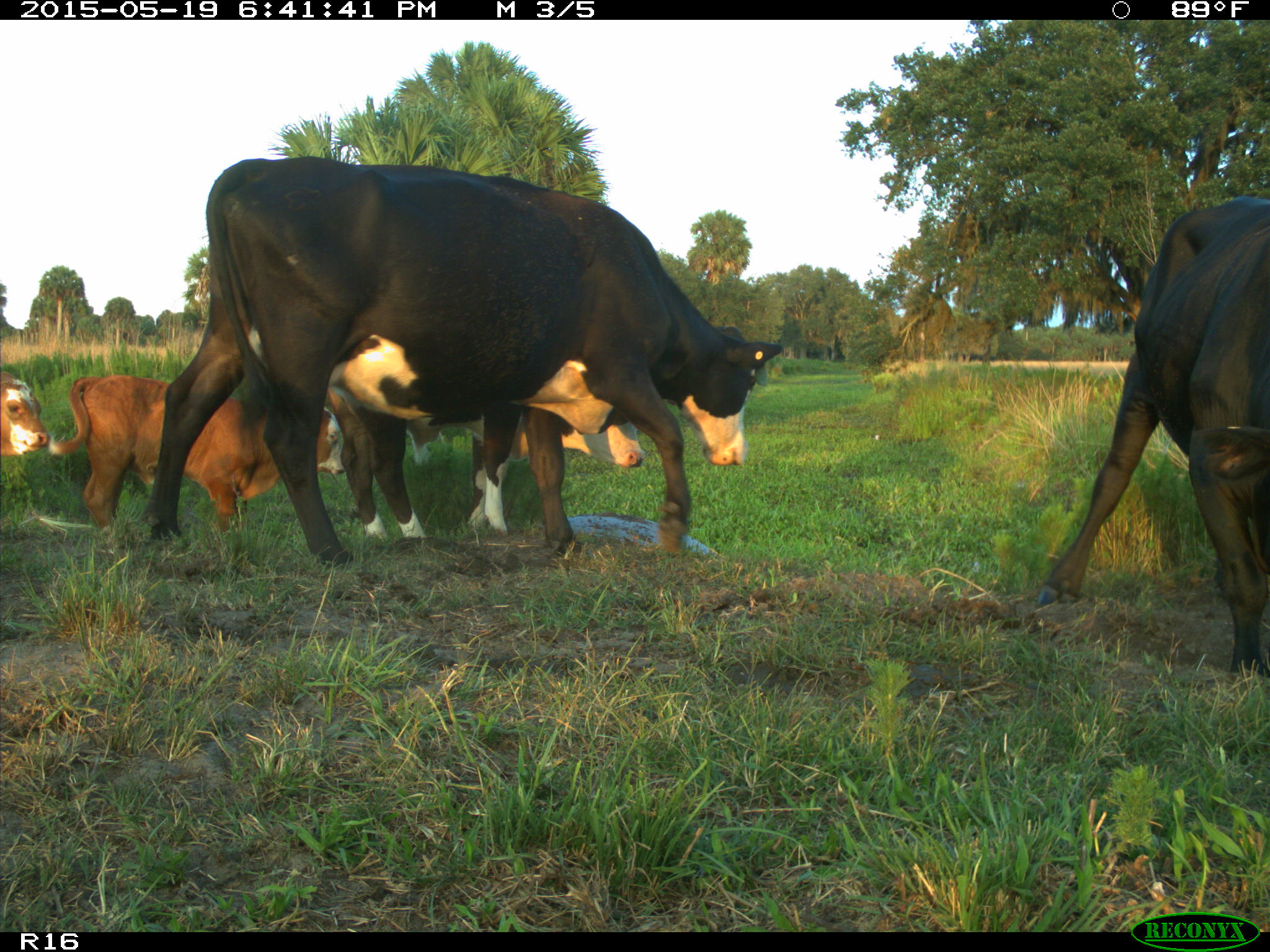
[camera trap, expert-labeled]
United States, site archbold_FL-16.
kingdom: Animalia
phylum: Chordata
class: Mammalia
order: Artiodactyla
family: Bovidae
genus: Bos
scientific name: Bos taurus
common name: domestic cow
Bos taurus (domestic cow).